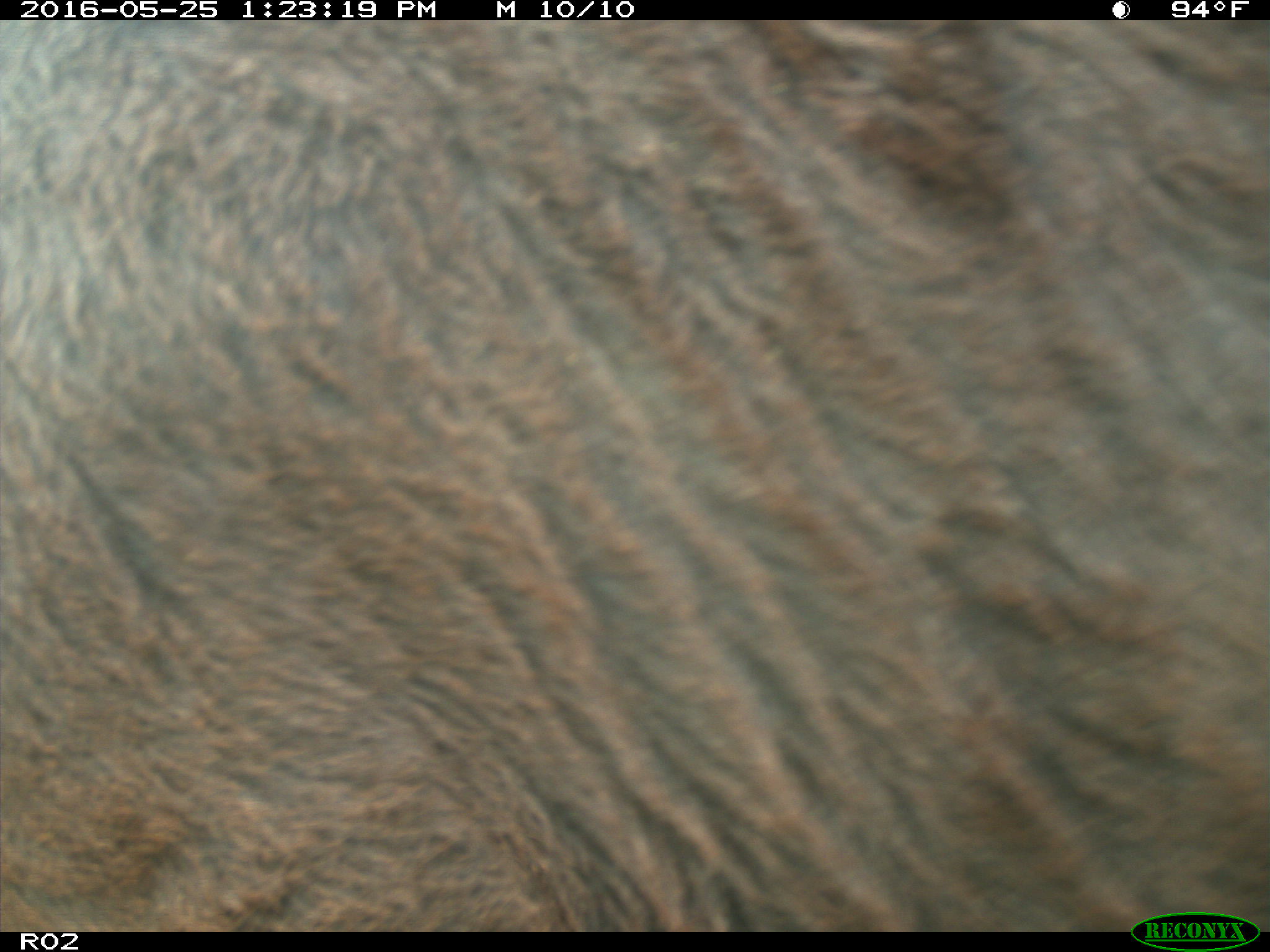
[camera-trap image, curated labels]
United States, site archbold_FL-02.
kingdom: Animalia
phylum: Chordata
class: Mammalia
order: Artiodactyla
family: Bovidae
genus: Bos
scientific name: Bos taurus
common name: domestic cow